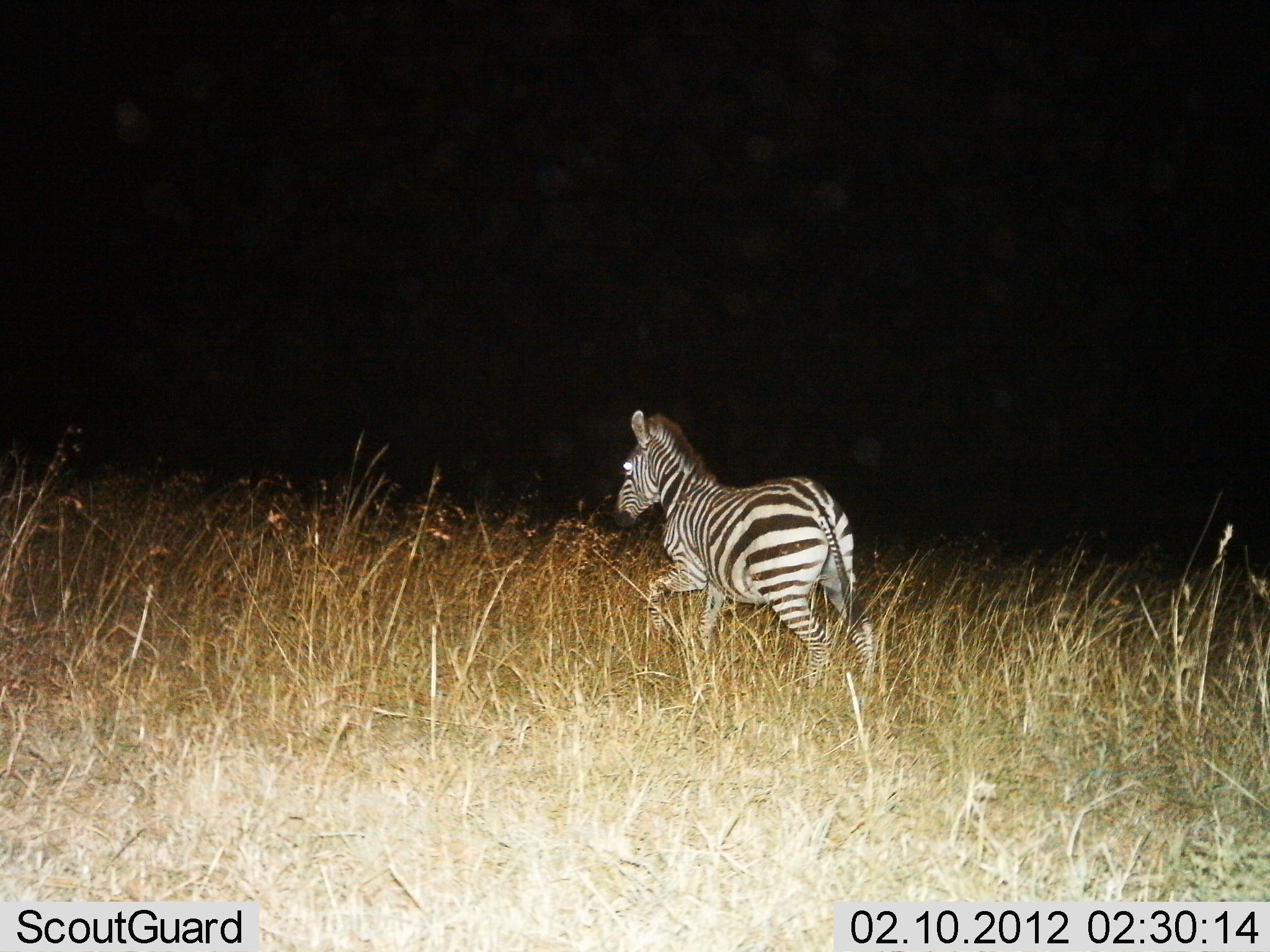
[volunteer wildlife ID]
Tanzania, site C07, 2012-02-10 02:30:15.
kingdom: Animalia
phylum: Chordata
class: Mammalia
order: Perissodactyla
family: Equidae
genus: Equus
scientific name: Equus quagga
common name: plains zebra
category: zebra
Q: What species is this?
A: Zebra (plains zebra) (Equus quagga).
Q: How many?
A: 1.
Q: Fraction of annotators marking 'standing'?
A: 7%.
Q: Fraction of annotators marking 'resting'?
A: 0%.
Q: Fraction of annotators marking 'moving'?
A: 100%.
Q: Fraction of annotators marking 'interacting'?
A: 0%.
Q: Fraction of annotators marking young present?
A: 0%.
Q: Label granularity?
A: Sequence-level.